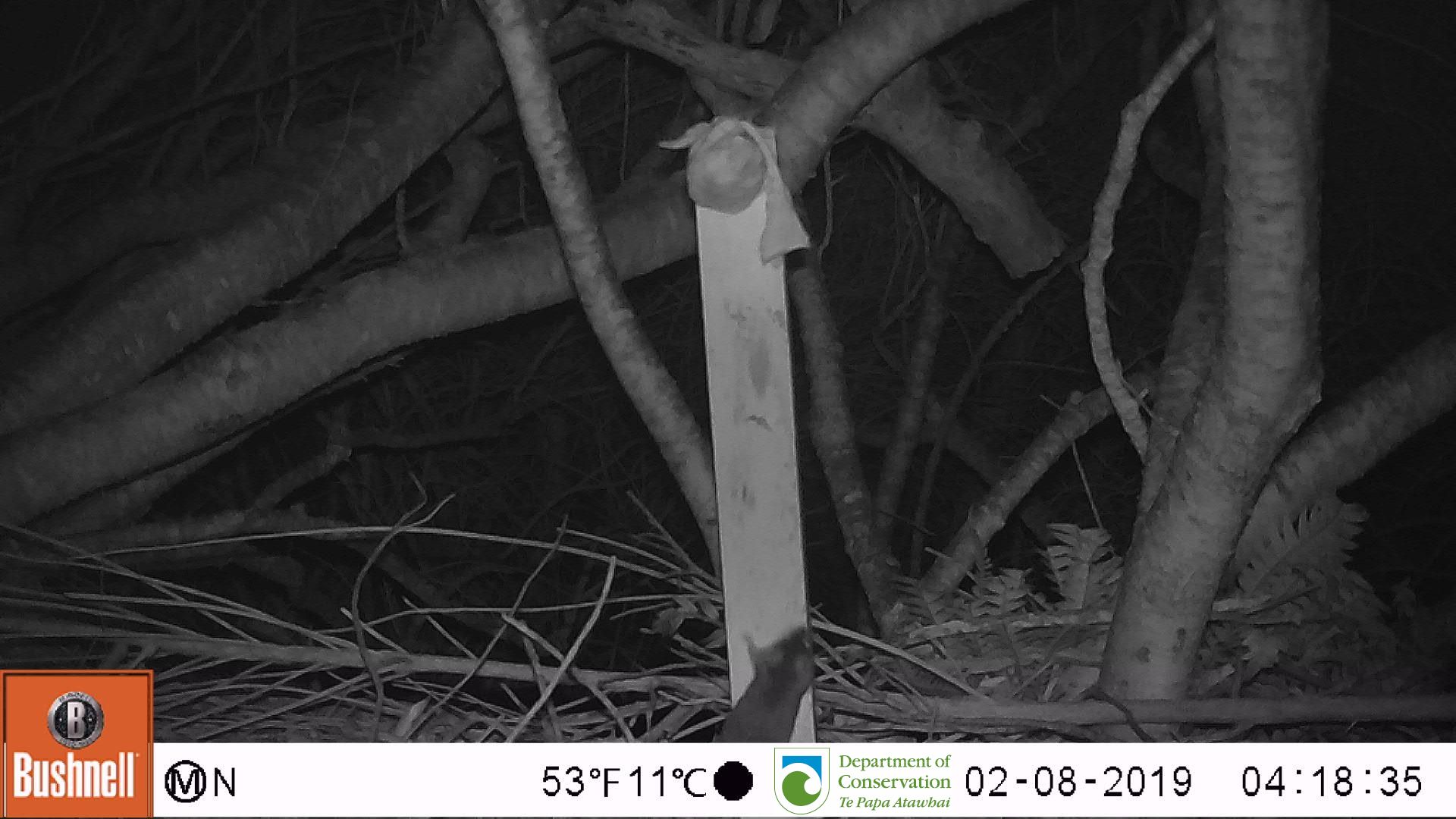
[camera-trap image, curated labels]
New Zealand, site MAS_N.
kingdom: Animalia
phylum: Chordata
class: Mammalia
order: Rodentia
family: Muridae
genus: Mus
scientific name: Mus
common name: mouse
Mouse (Mus).